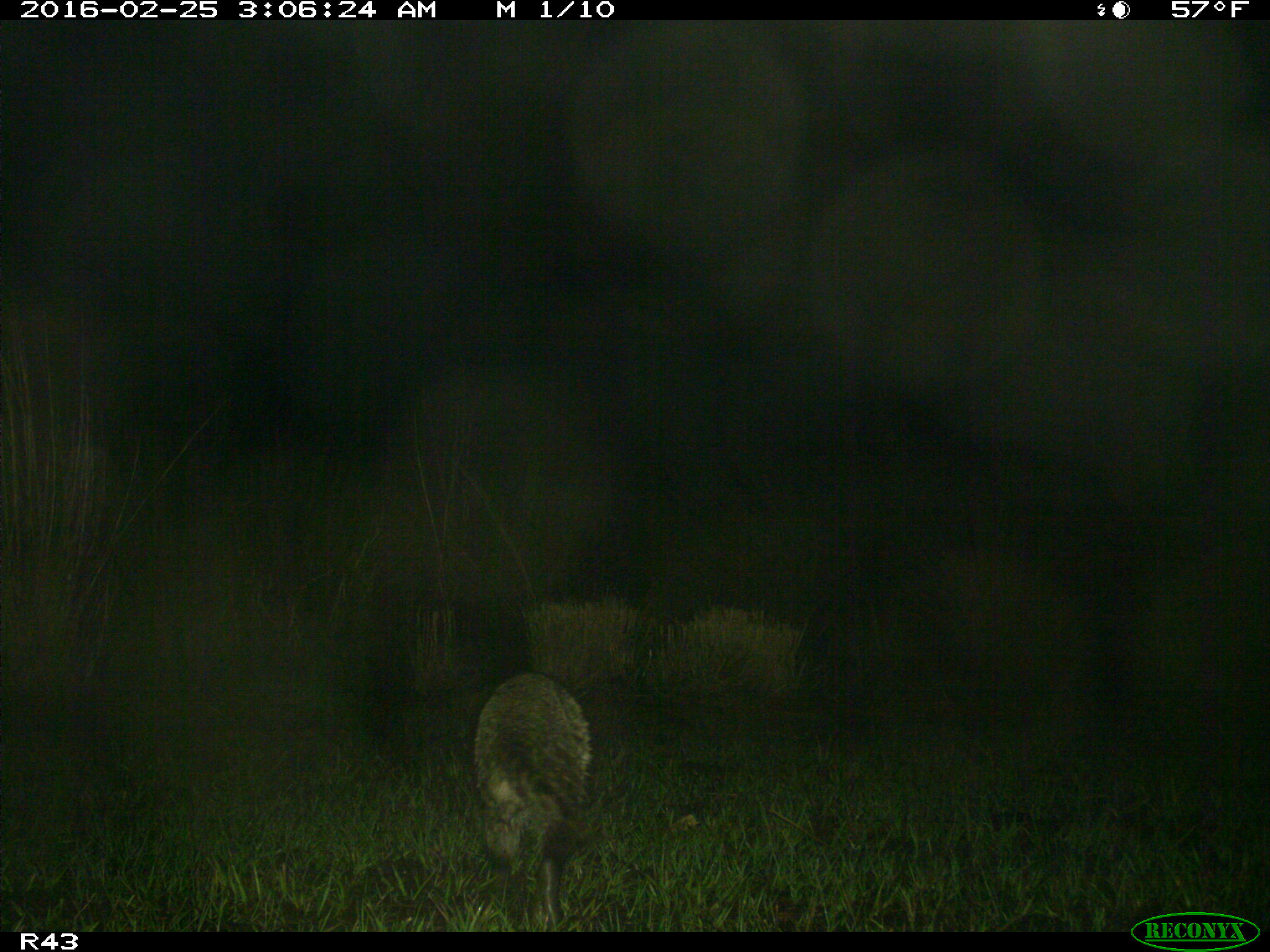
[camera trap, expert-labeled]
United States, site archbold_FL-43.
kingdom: Animalia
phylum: Chordata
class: Mammalia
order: Carnivora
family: Procyonidae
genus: Procyon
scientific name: Procyon lotor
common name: common raccoon